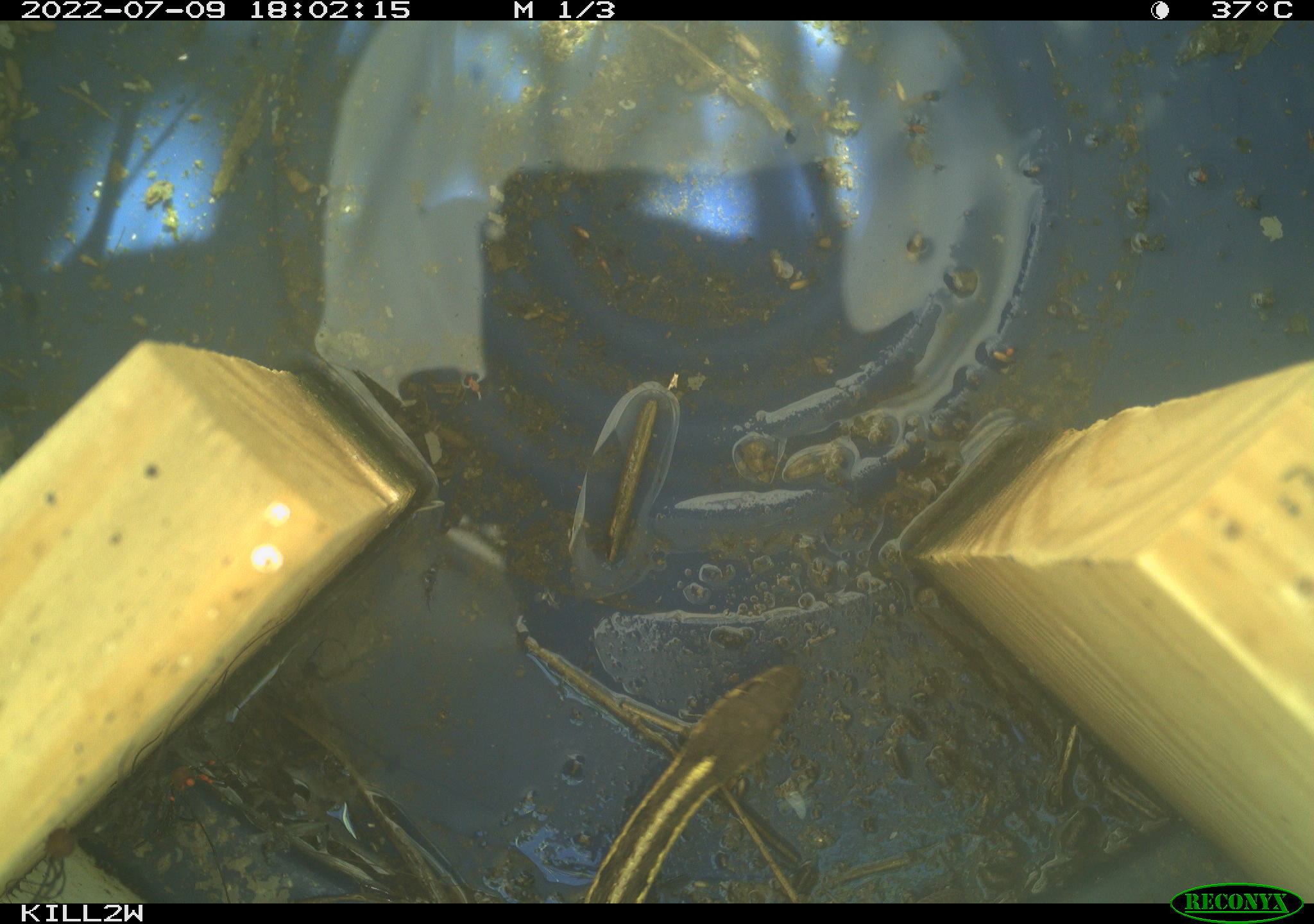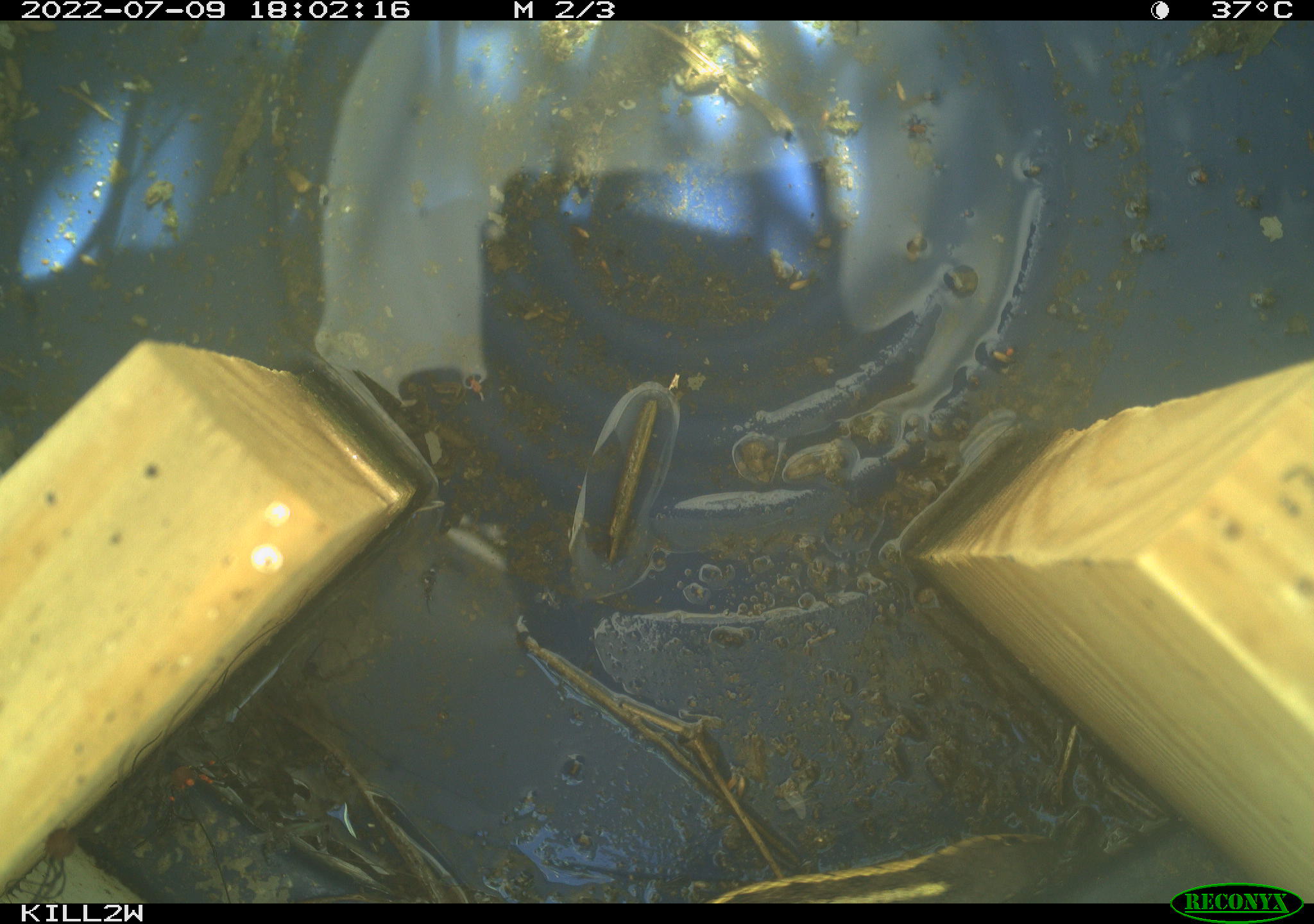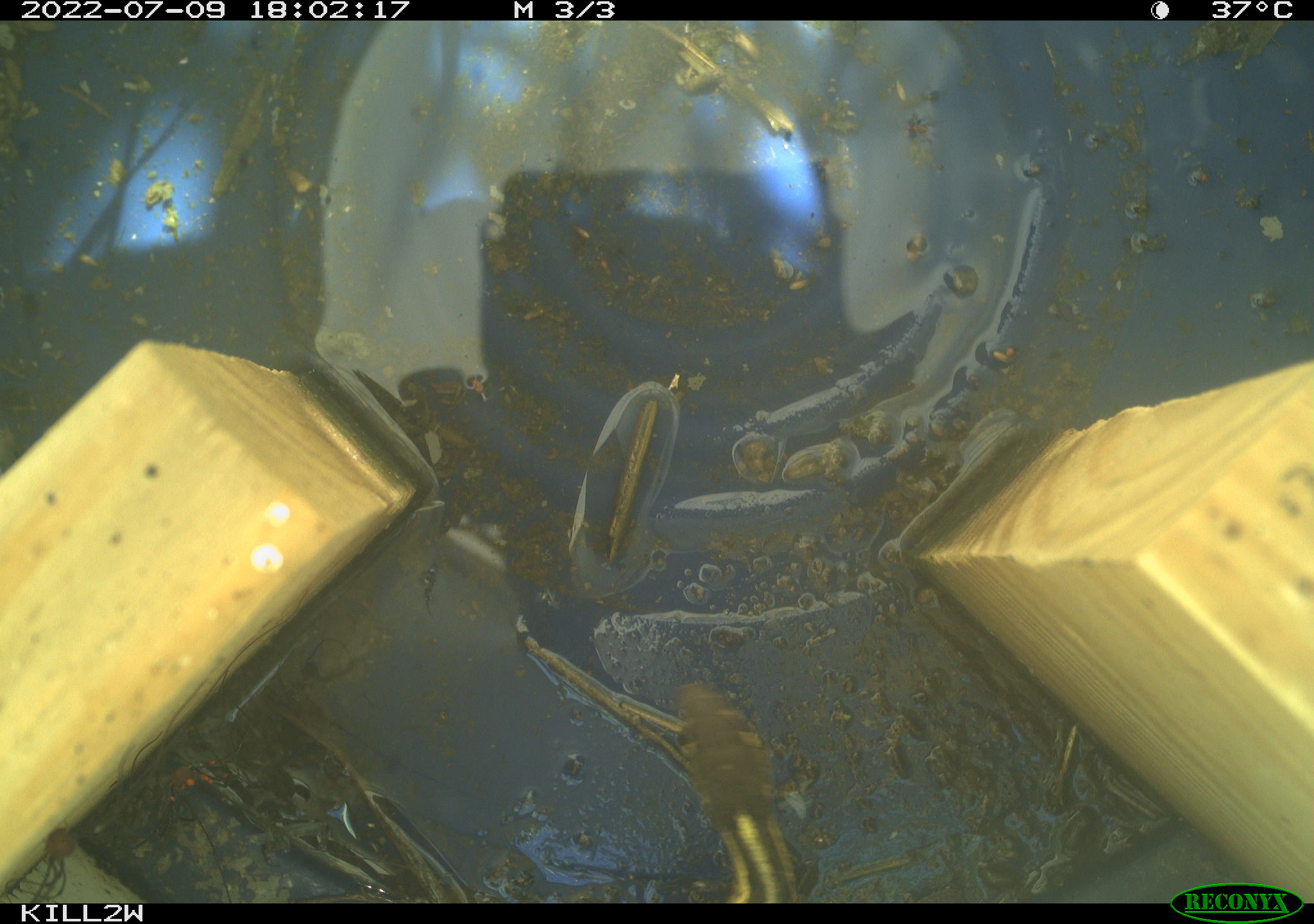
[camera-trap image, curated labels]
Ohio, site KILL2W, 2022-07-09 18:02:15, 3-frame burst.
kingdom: Animalia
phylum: Chordata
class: Reptilia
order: Squamata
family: Colubridae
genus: Thamnophis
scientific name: Thamnophis sirtalis sirtalis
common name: eastern gartersnake